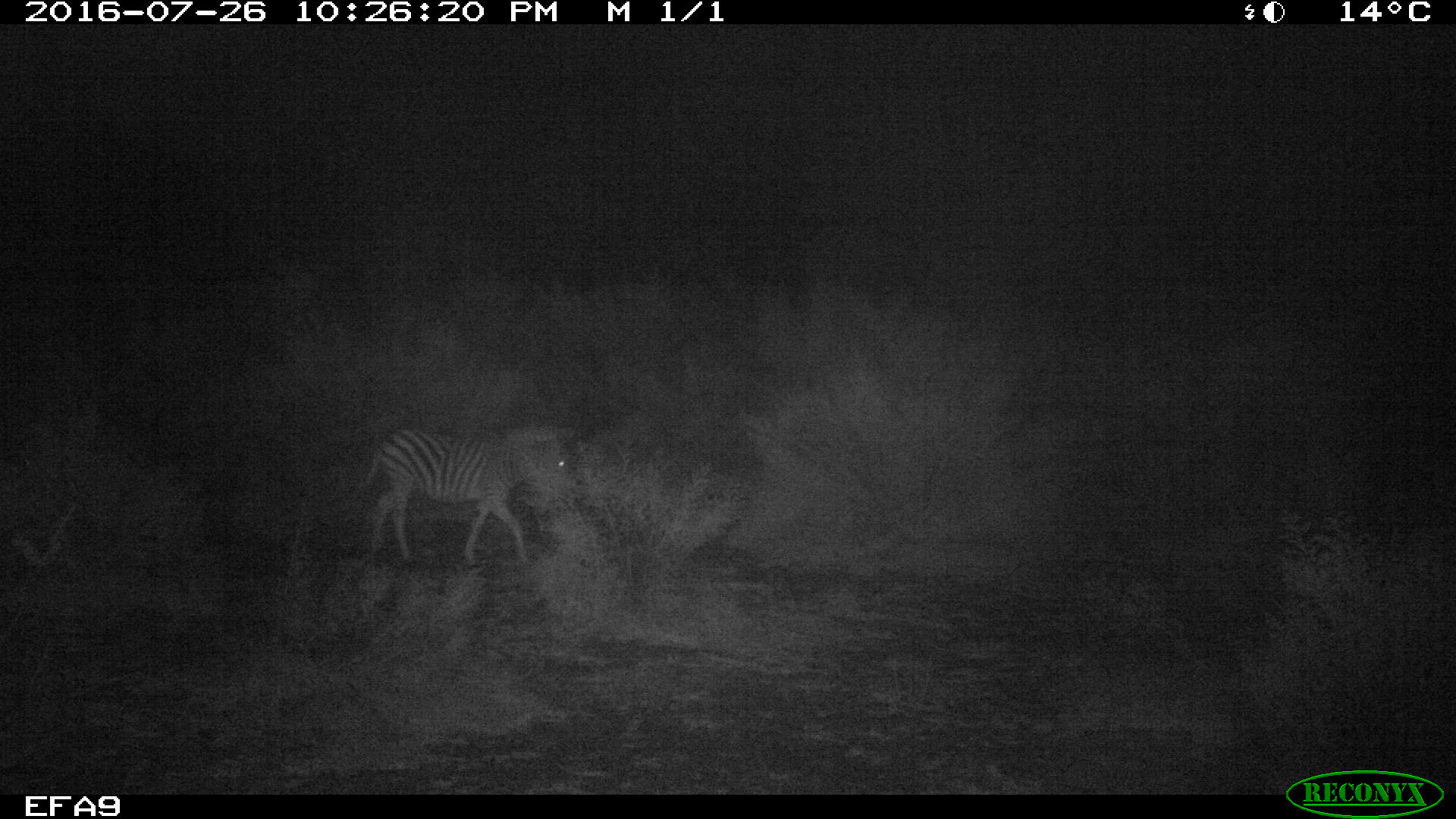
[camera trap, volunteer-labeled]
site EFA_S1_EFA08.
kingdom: Animalia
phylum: Chordata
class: Mammalia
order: Perissodactyla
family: Equidae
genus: Equus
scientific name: Equus quagga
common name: plains zebra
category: zebraplains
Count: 1.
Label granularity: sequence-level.